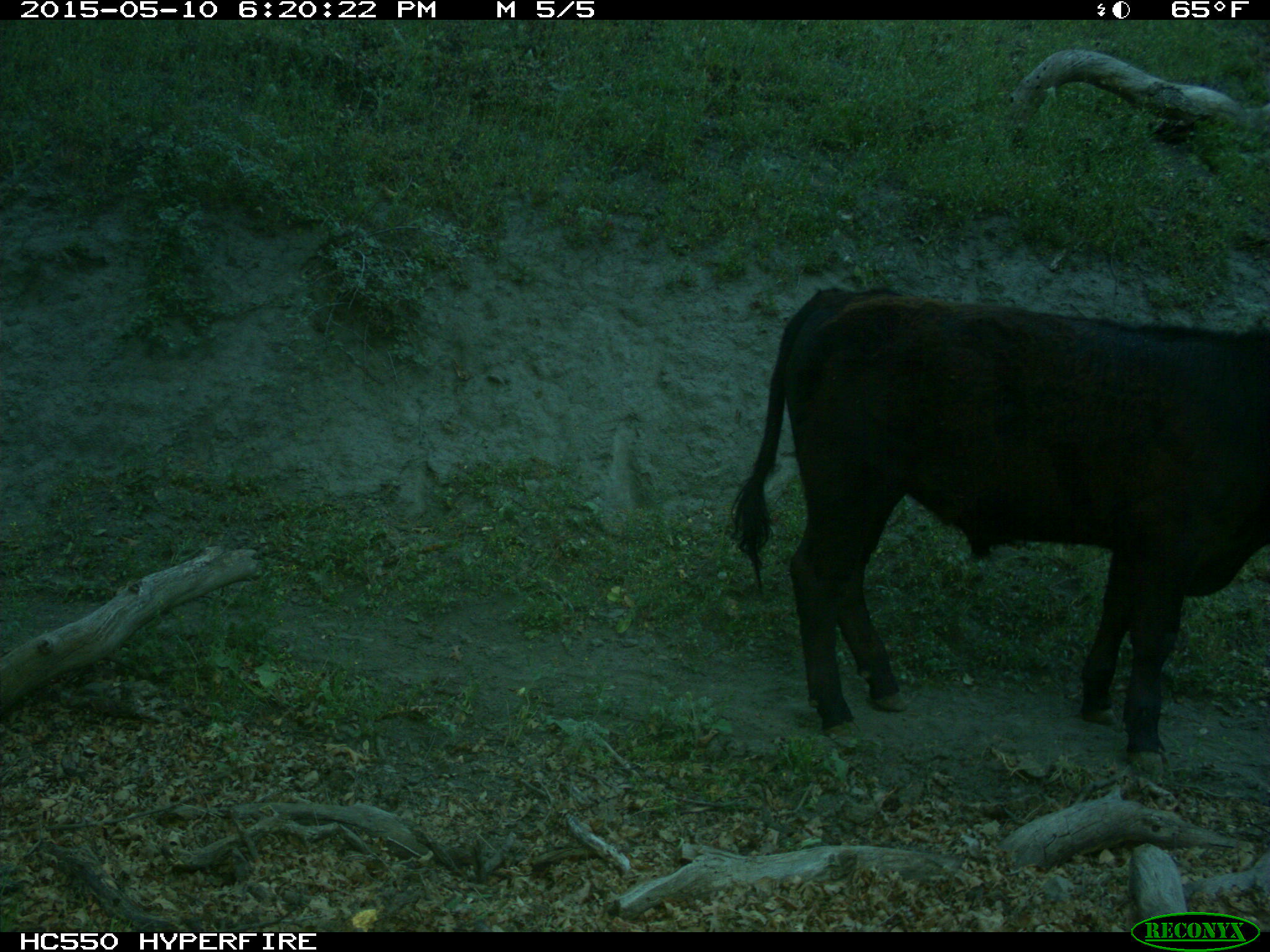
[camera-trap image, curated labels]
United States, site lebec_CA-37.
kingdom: Animalia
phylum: Chordata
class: Mammalia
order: Artiodactyla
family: Bovidae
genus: Bos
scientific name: Bos taurus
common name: domestic cow